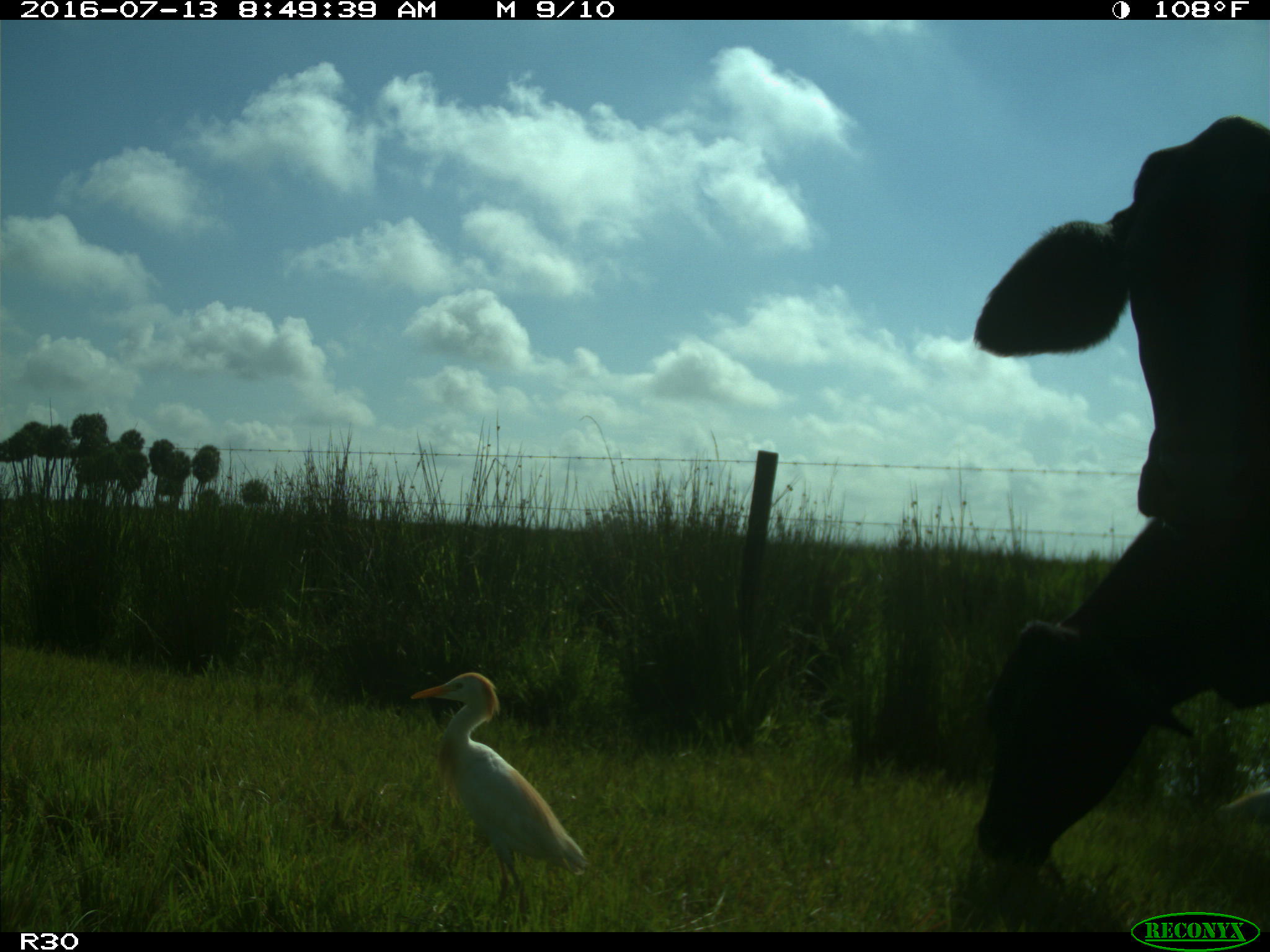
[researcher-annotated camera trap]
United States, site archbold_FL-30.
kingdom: Animalia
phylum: Chordata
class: Mammalia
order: Artiodactyla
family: Bovidae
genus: Bos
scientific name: Bos taurus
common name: domestic cow